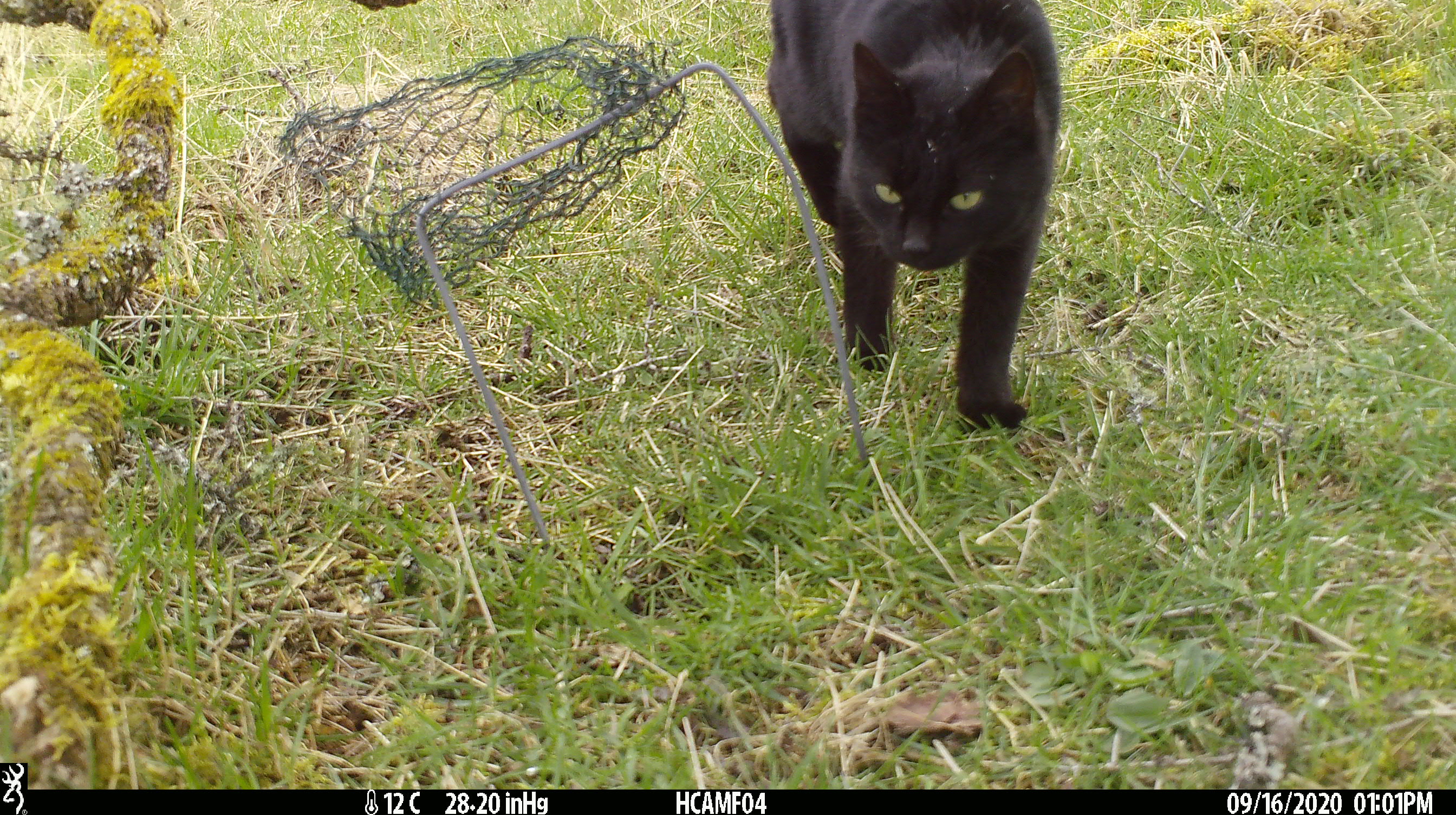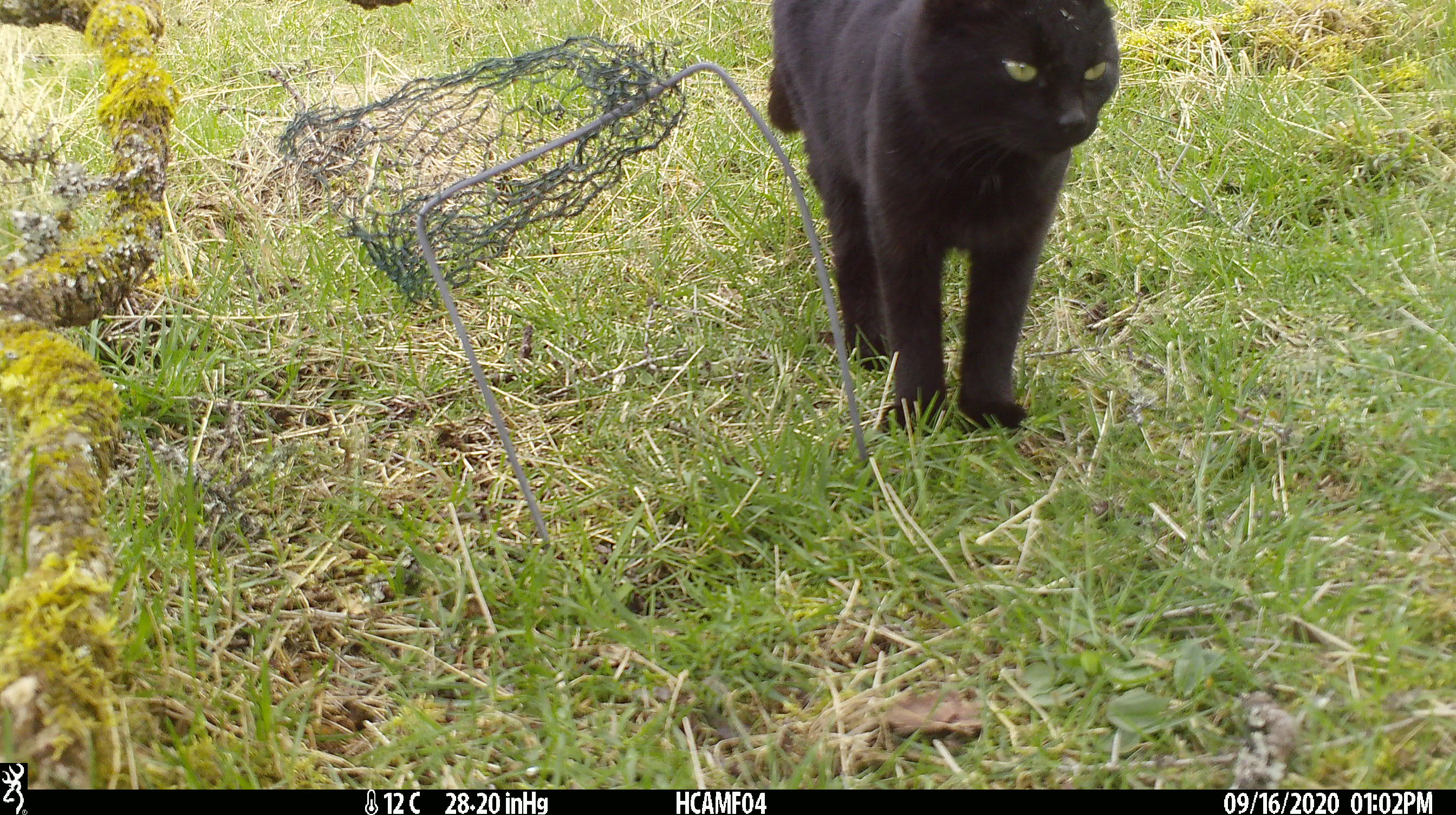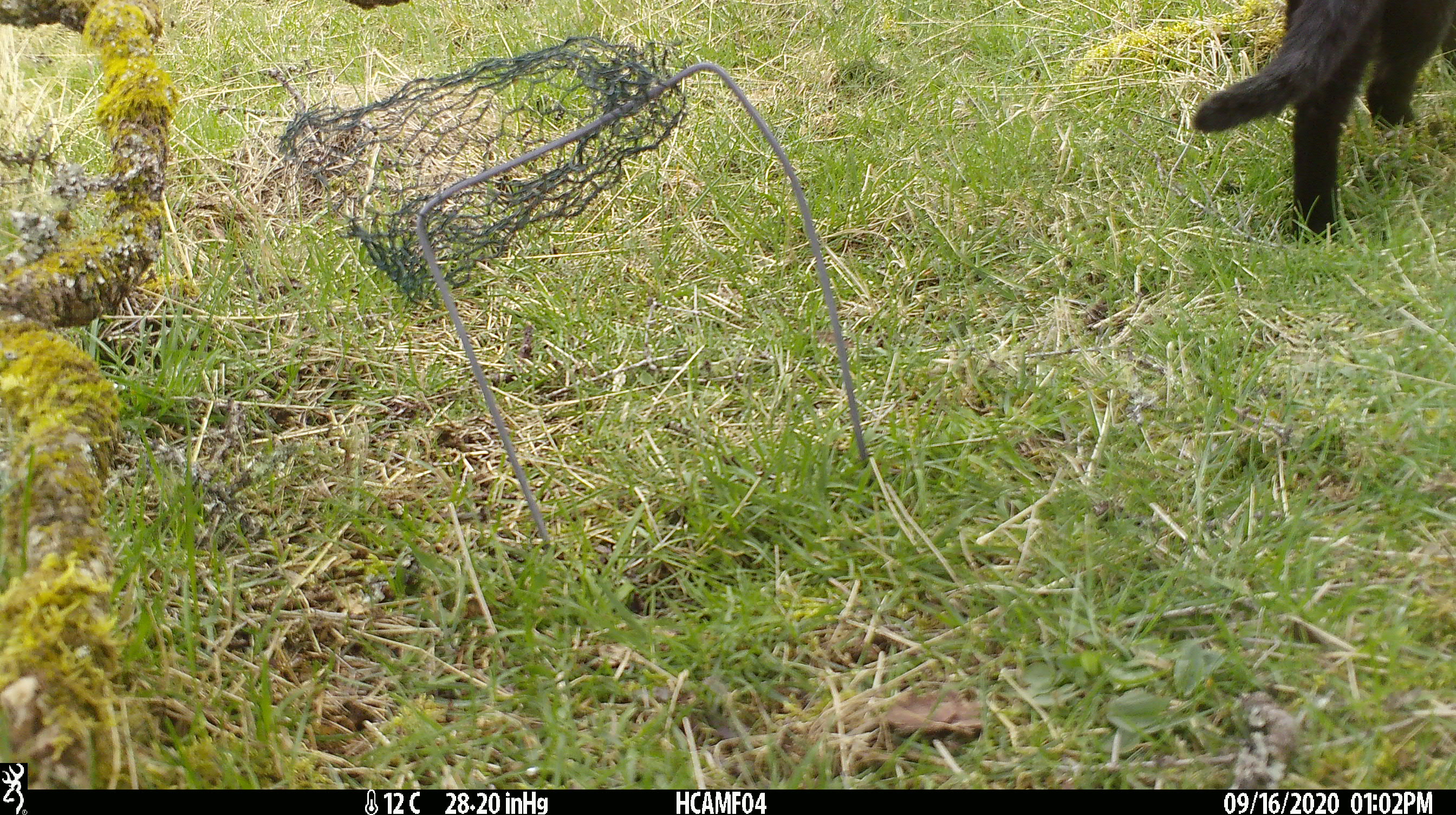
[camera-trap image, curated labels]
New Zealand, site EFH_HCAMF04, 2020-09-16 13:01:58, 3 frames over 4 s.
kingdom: Animalia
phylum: Chordata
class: Mammalia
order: Carnivora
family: Felidae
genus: Felis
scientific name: Felis catus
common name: domestic cat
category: cat